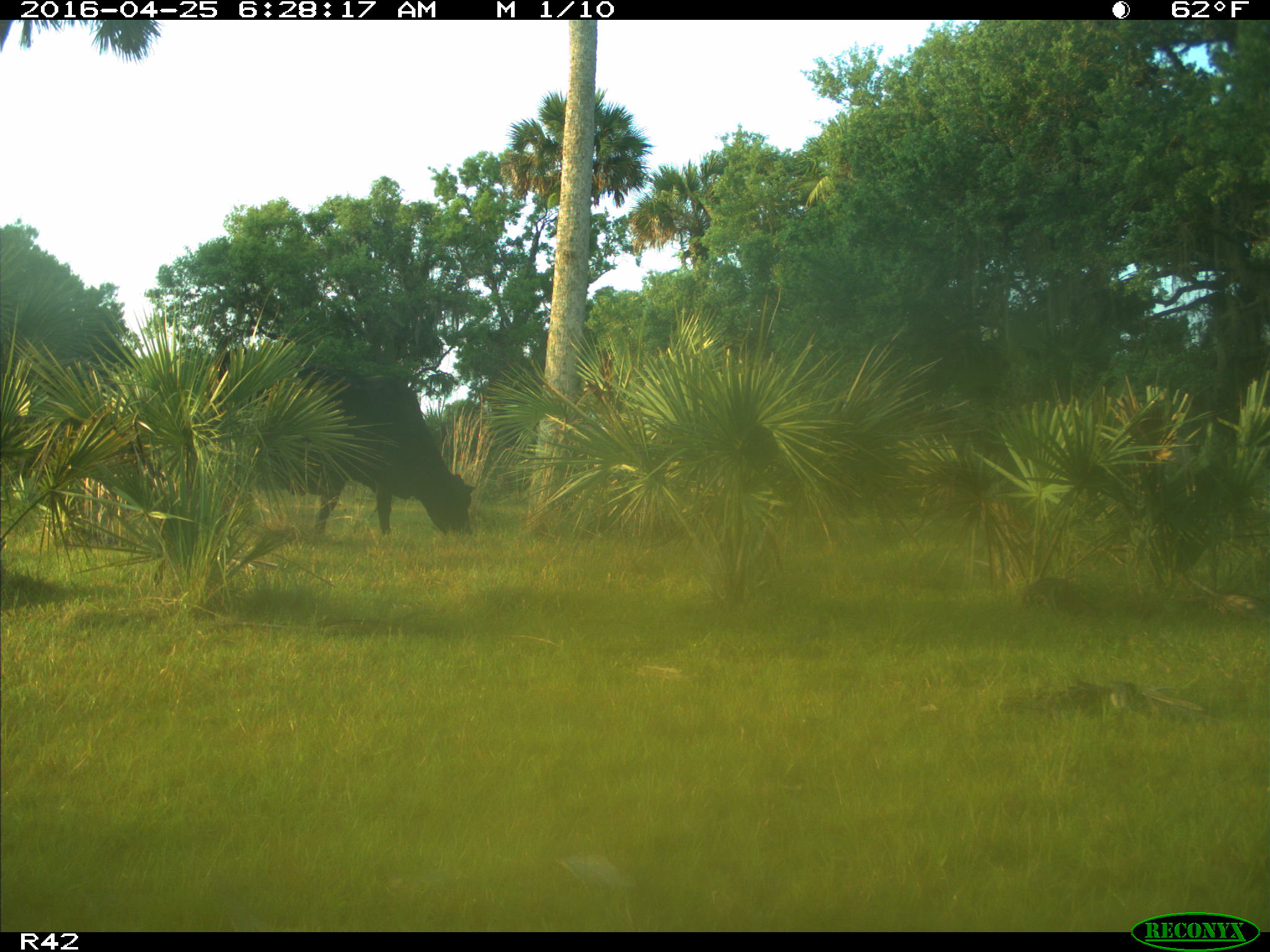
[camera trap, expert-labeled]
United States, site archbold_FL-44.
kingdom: Animalia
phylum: Chordata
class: Mammalia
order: Artiodactyla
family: Bovidae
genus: Bos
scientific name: Bos taurus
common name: domestic cow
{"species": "Bos taurus (domestic cow)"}